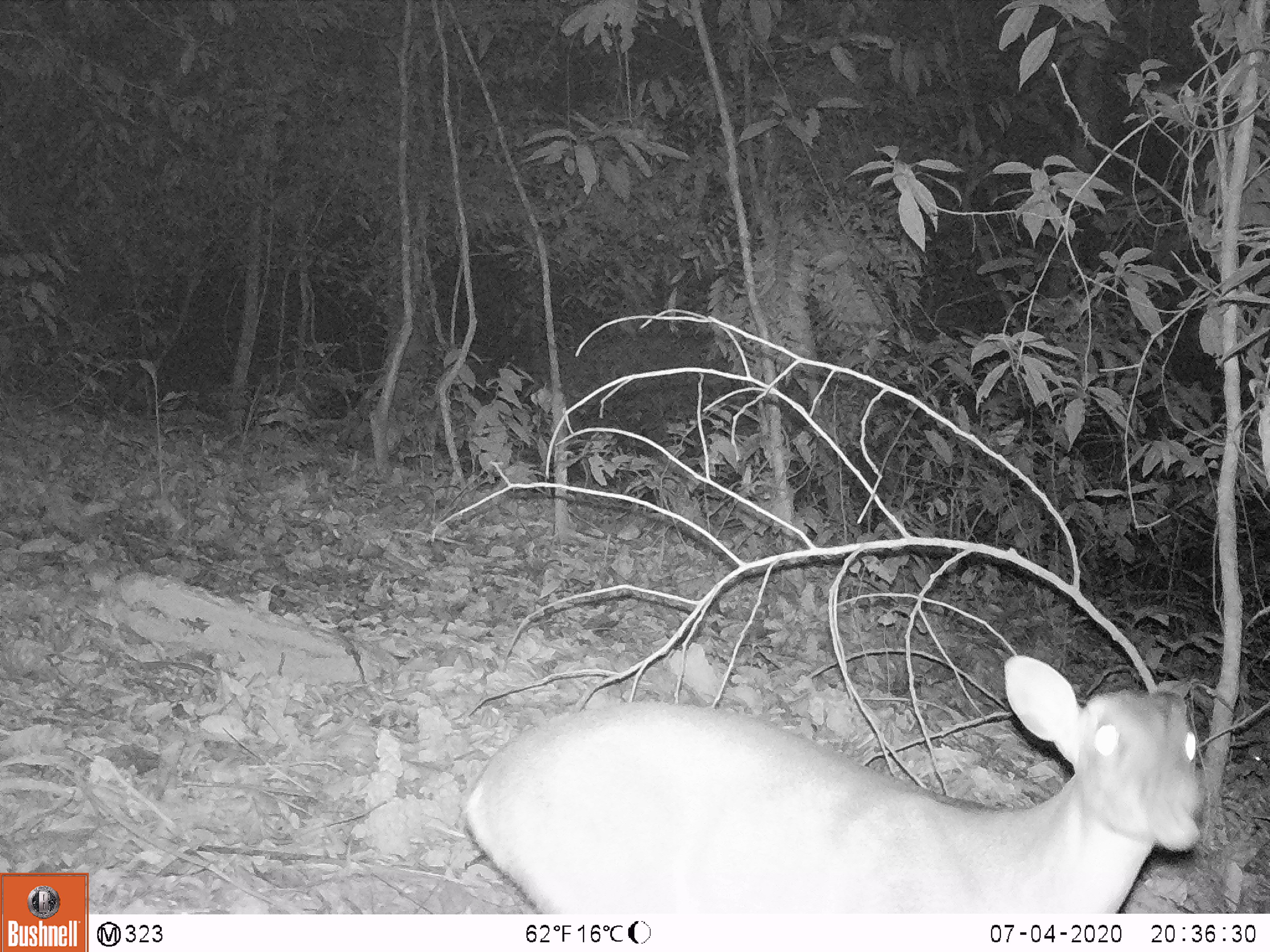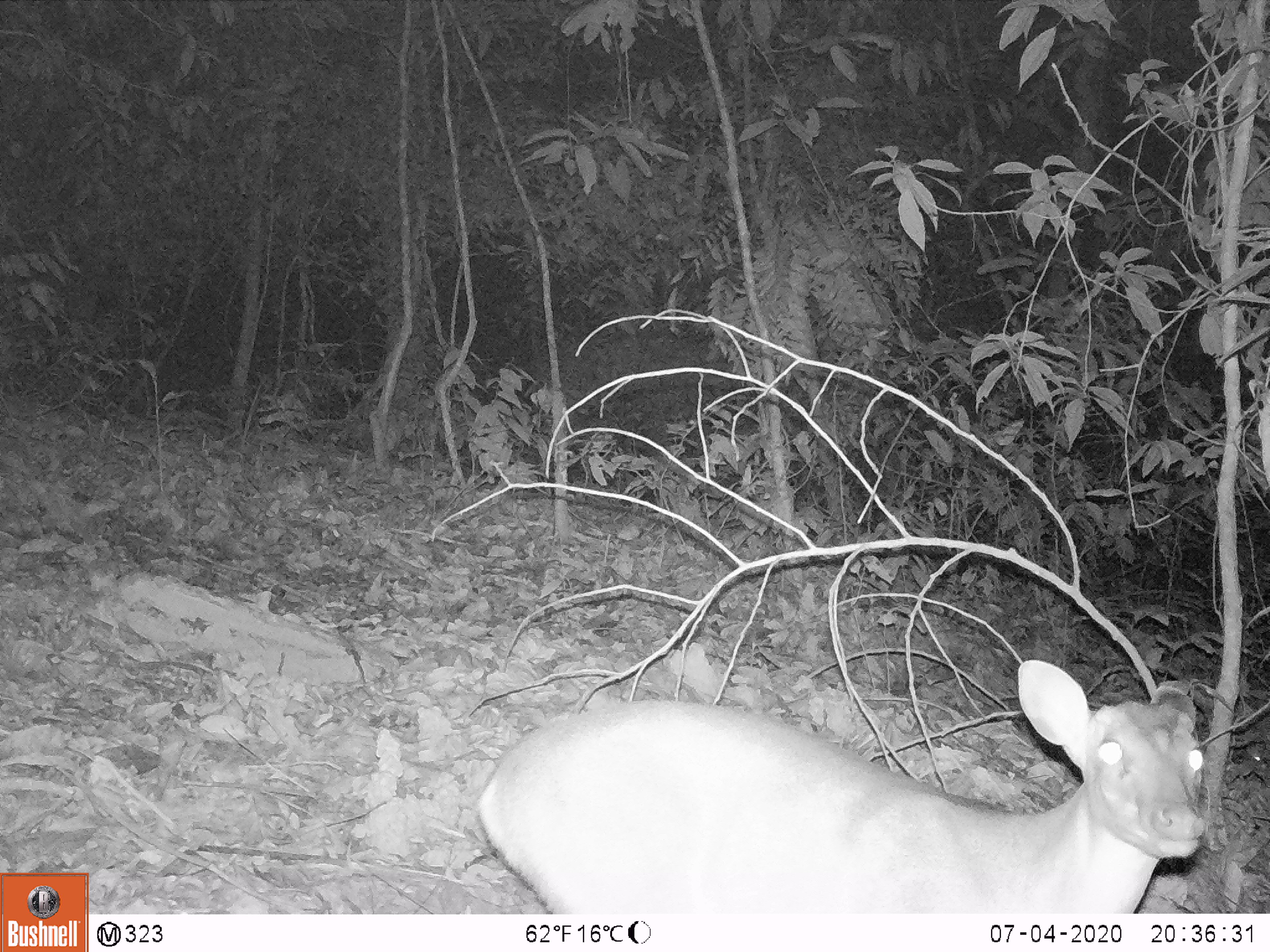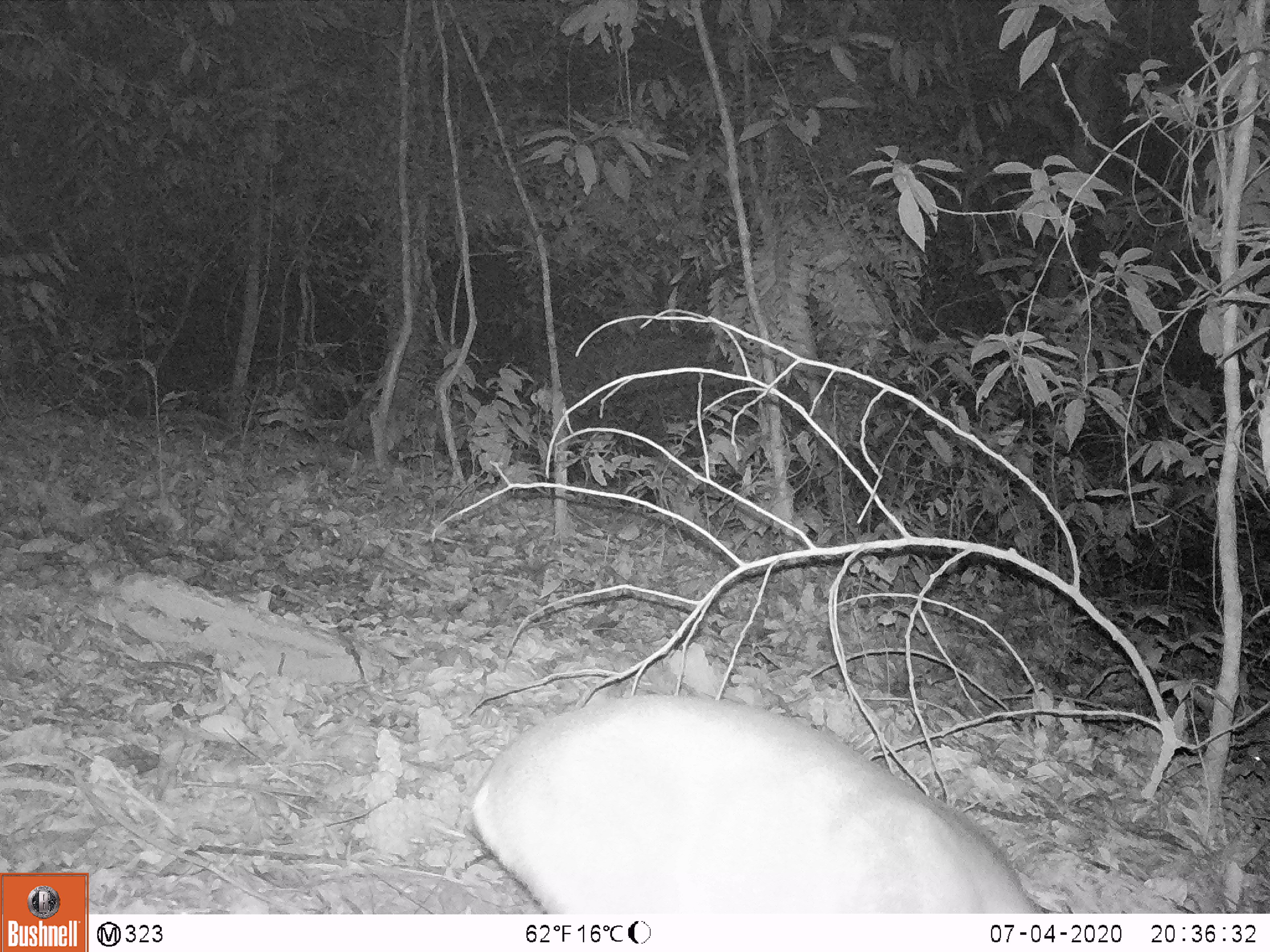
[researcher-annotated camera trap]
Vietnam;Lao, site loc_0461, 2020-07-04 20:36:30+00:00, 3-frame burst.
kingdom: Animalia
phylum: Chordata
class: Mammalia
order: Artiodactyla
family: Cervidae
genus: Muntiacus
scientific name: Muntiacus rooseveltorum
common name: roosevelt's muntjac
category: roosevelts muntjac group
Roosevelts muntjac group (roosevelt's muntjac) (Muntiacus rooseveltorum). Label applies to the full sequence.